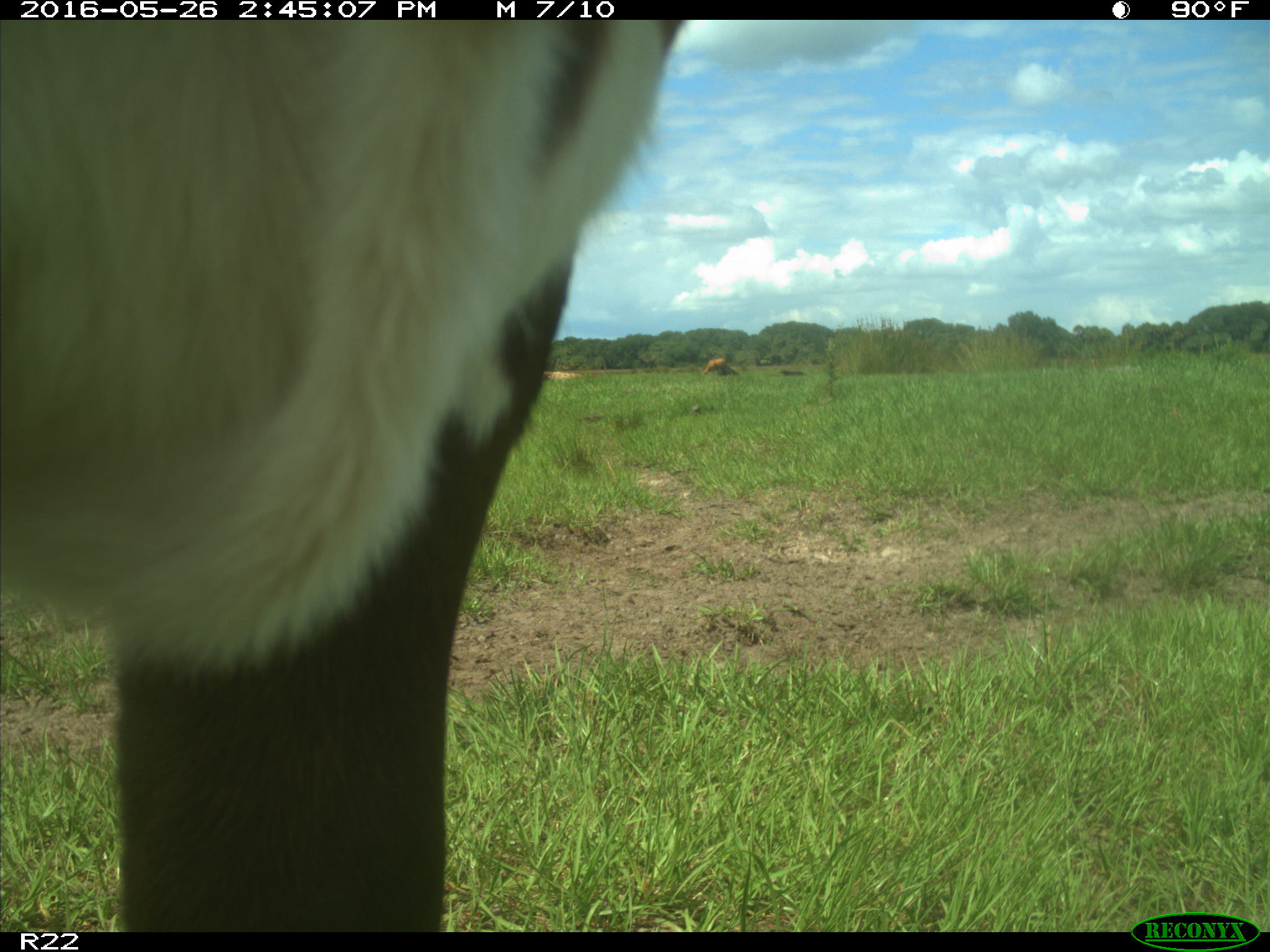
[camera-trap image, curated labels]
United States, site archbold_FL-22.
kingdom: Animalia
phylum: Chordata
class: Mammalia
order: Artiodactyla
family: Bovidae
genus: Bos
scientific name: Bos taurus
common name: domestic cow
Bos taurus (domestic cow).